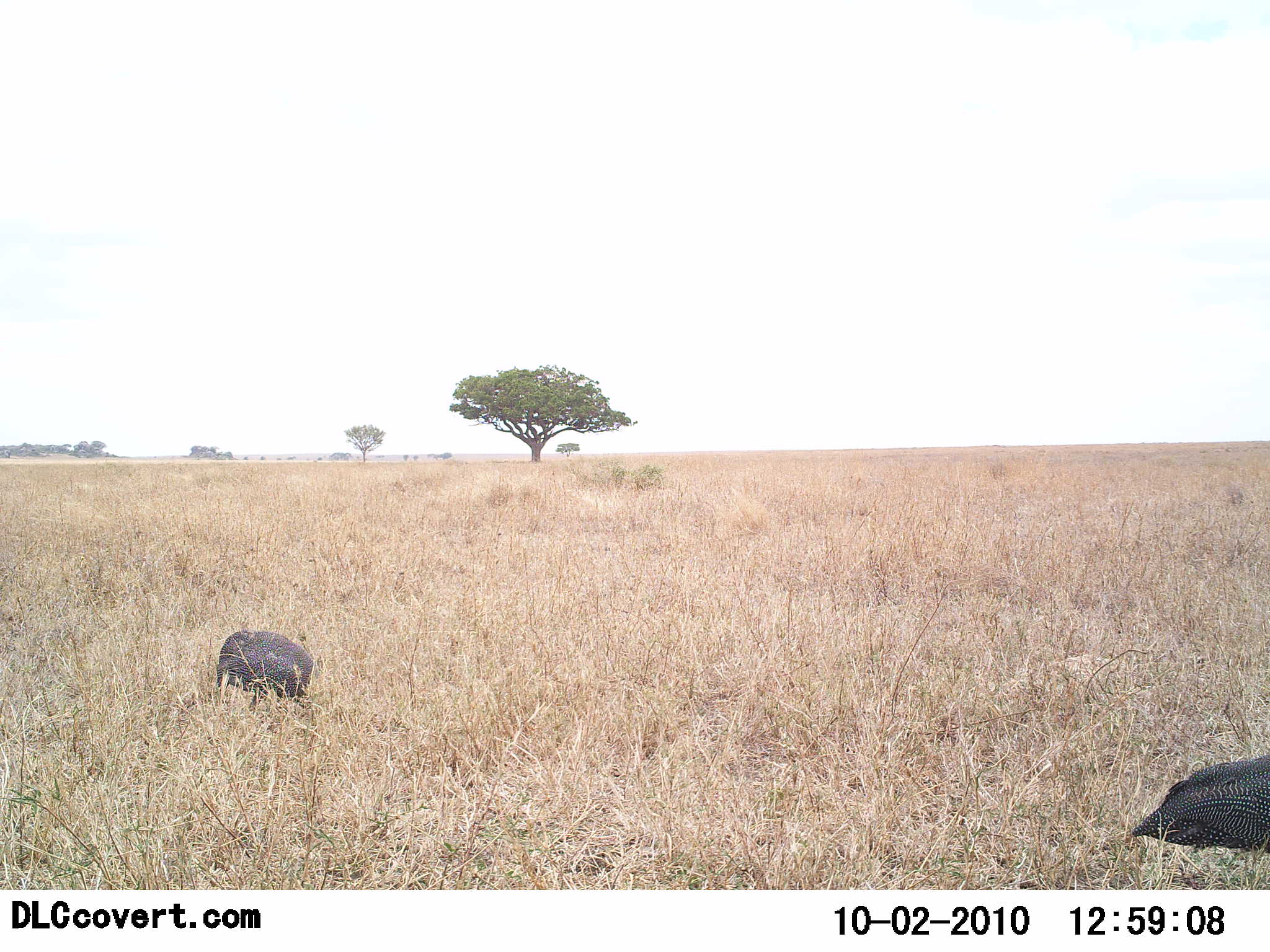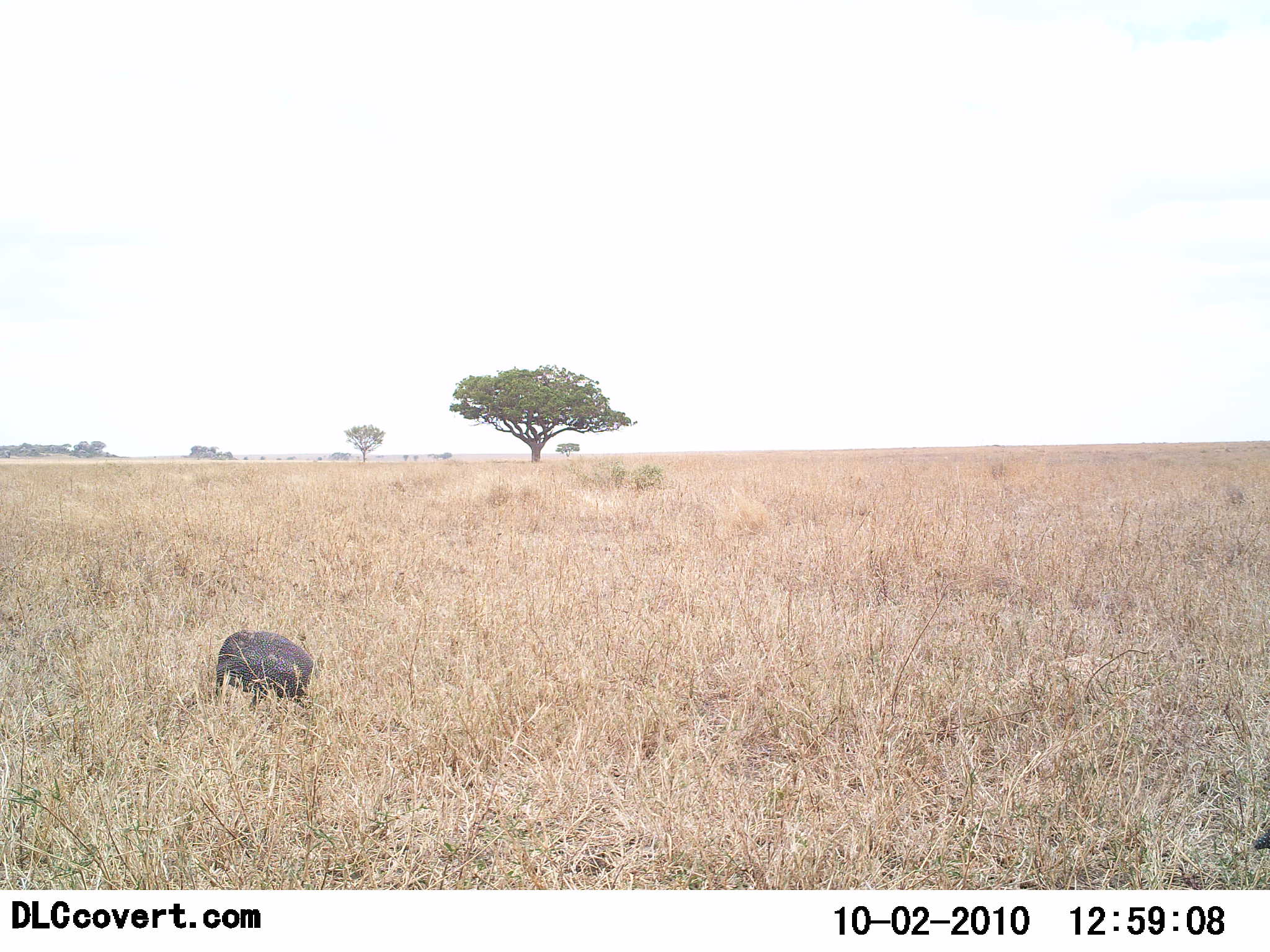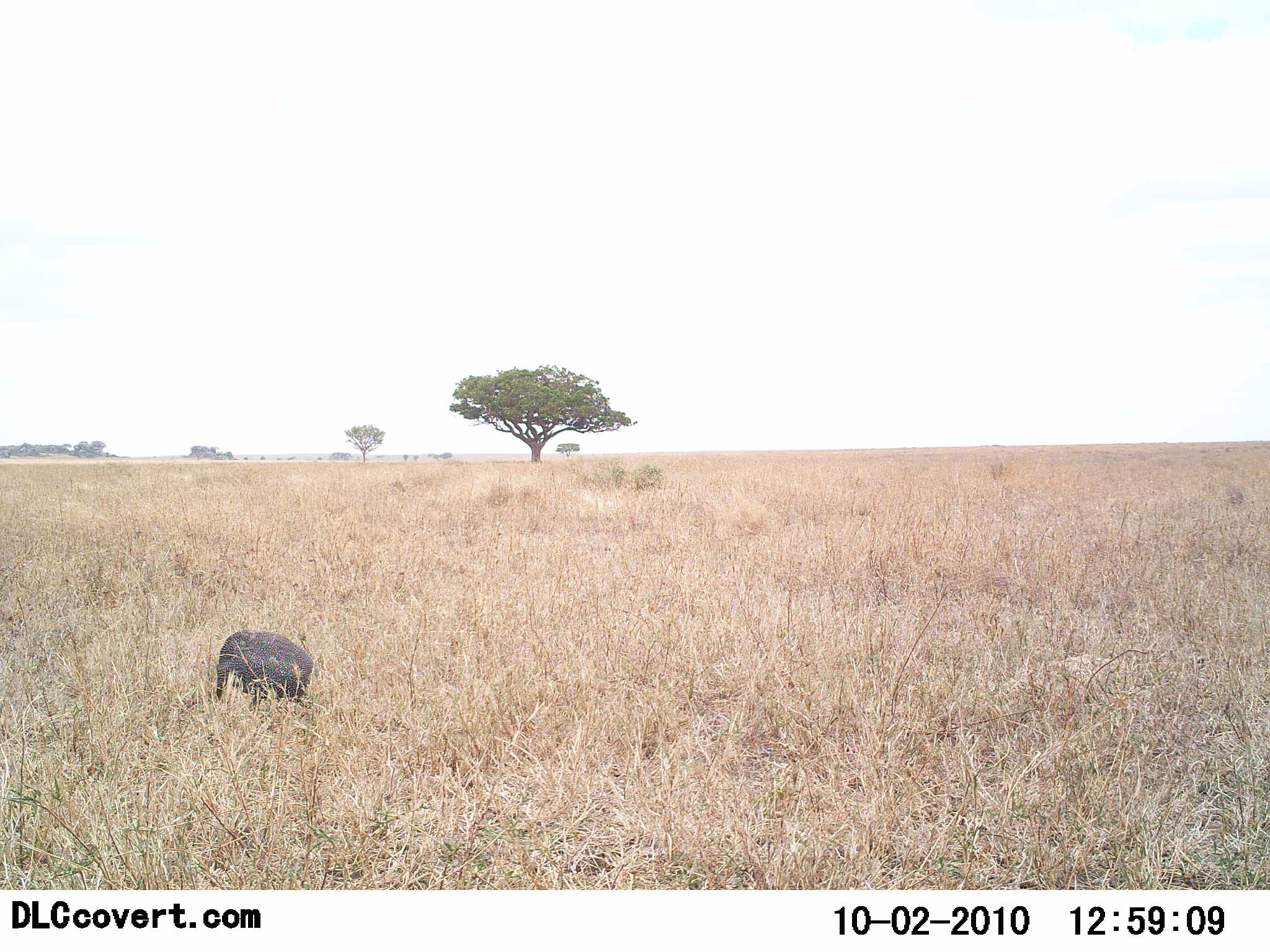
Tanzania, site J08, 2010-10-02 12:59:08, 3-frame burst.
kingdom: Animalia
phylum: Chordata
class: Aves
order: Galliformes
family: Numididae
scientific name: Numididae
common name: guinea fowl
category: guineafowl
Guineafowl (guinea fowl) (Numididae), count 2. Behavior (volunteer vote fractions): standing 20%, resting 0%, moving 67%, interacting 0%. Young present (vote fraction): 0%. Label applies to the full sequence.